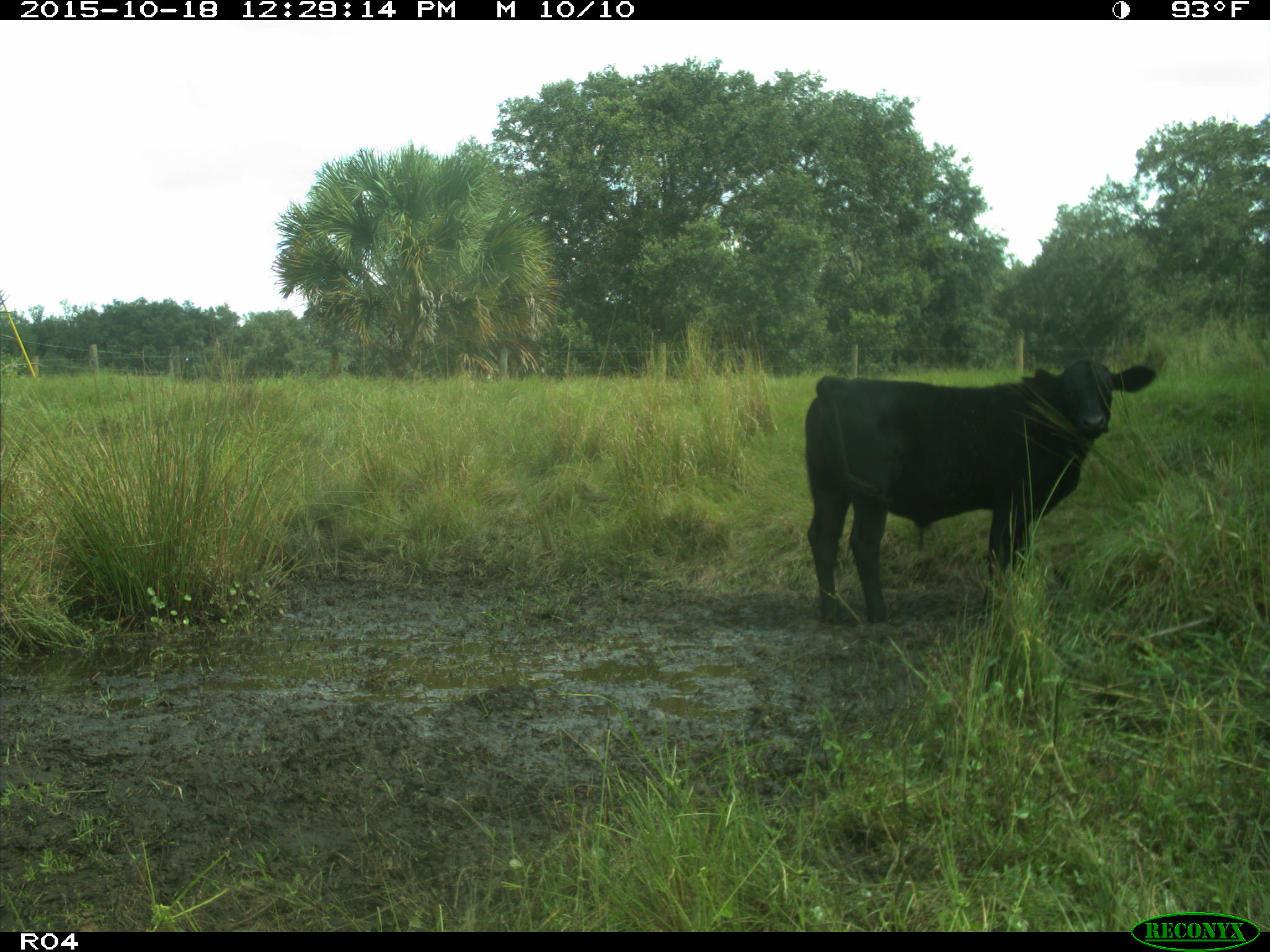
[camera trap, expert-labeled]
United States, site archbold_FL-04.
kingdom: Animalia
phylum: Chordata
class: Mammalia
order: Artiodactyla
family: Bovidae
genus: Bos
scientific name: Bos taurus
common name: domestic cow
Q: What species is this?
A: Bos taurus (domestic cow).